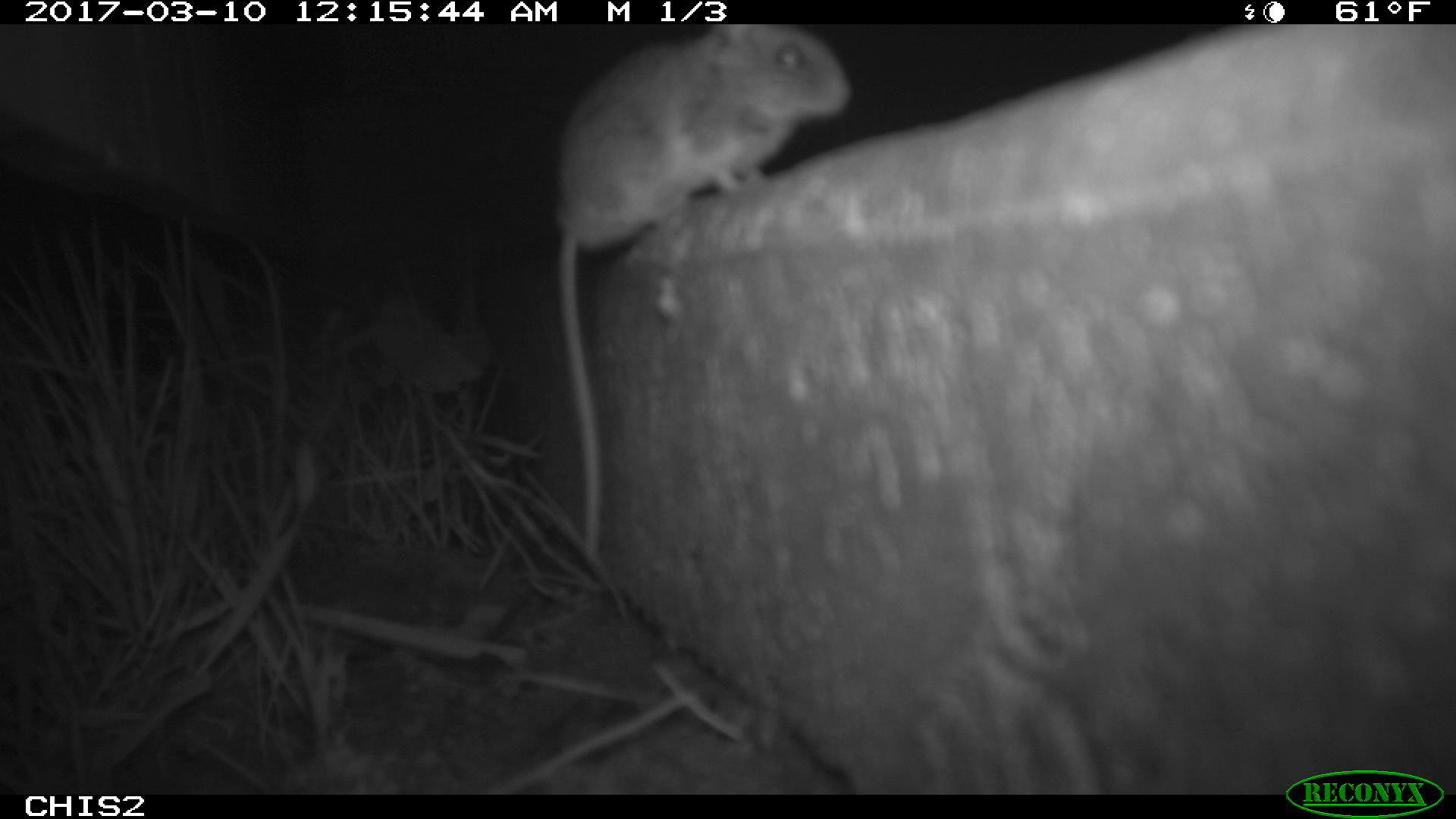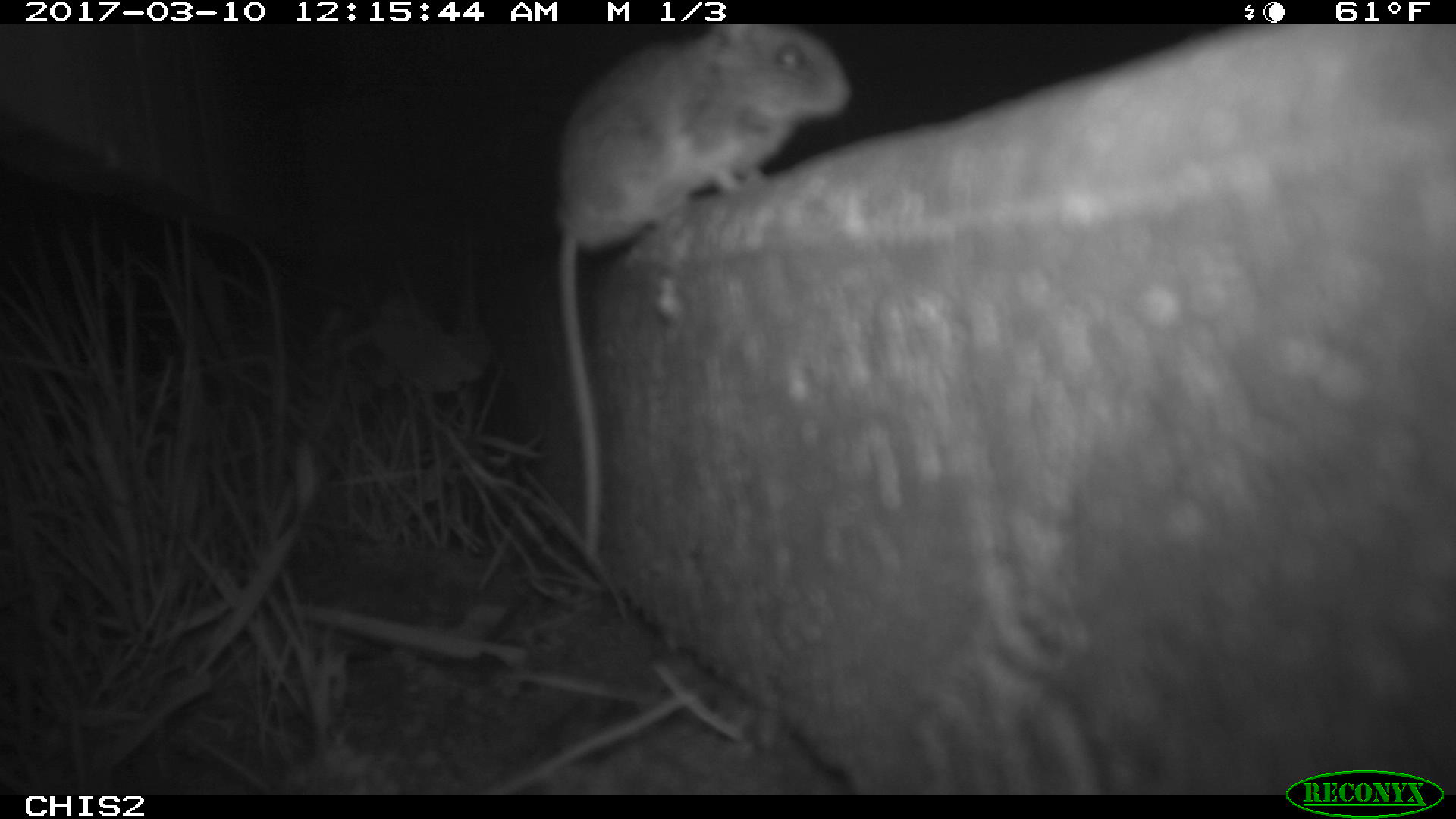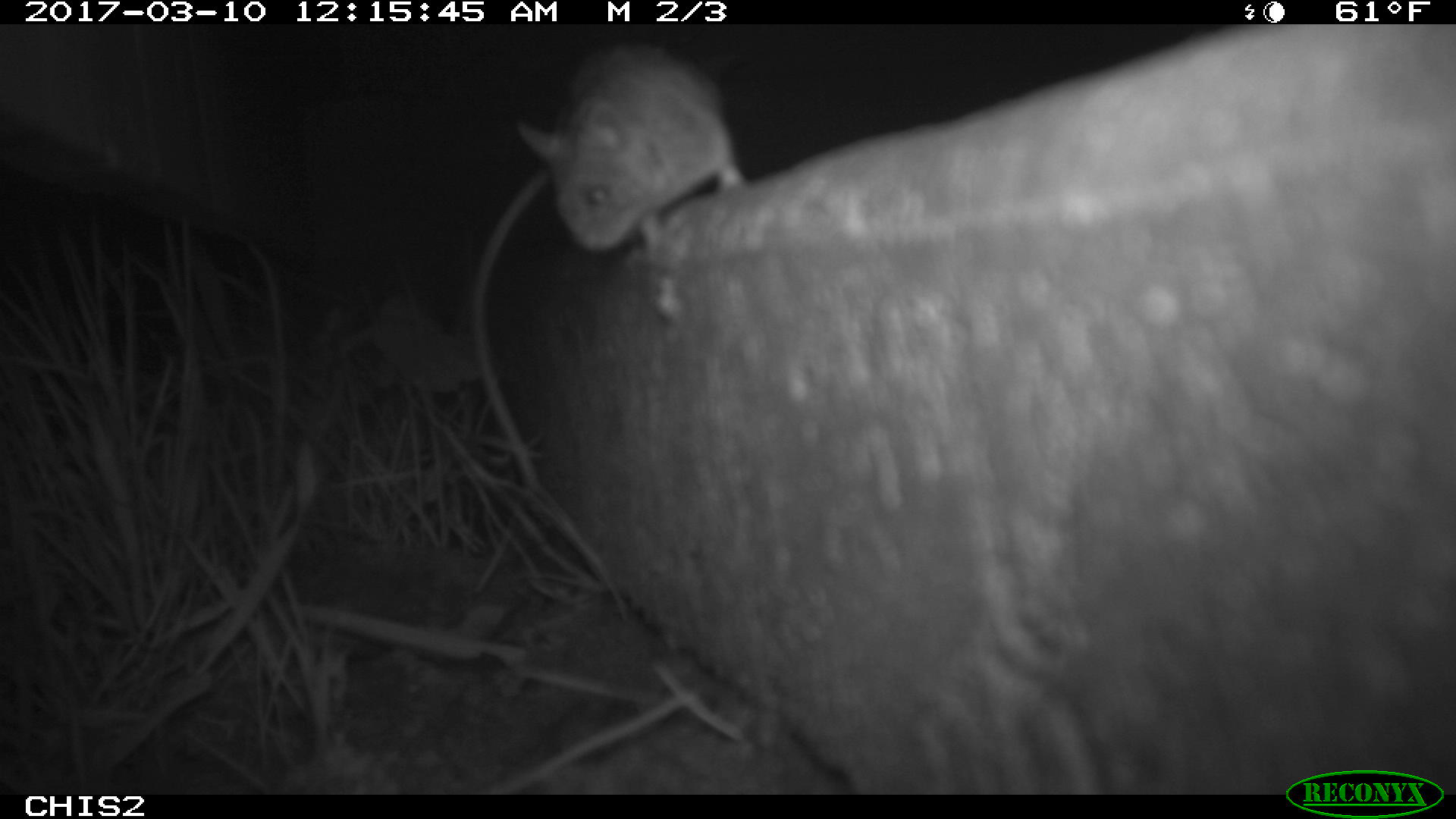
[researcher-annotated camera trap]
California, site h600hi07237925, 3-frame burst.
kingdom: Animalia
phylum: Chordata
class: Mammalia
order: Rodentia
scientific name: Rodentia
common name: rodent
Rodent (Rodentia).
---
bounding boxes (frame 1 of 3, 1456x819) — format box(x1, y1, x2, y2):
rodent: box(554, 23, 852, 563)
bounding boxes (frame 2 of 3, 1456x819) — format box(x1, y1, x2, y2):
rodent: box(556, 23, 853, 557)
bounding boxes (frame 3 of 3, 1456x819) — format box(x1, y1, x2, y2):
rodent: box(469, 39, 743, 494)